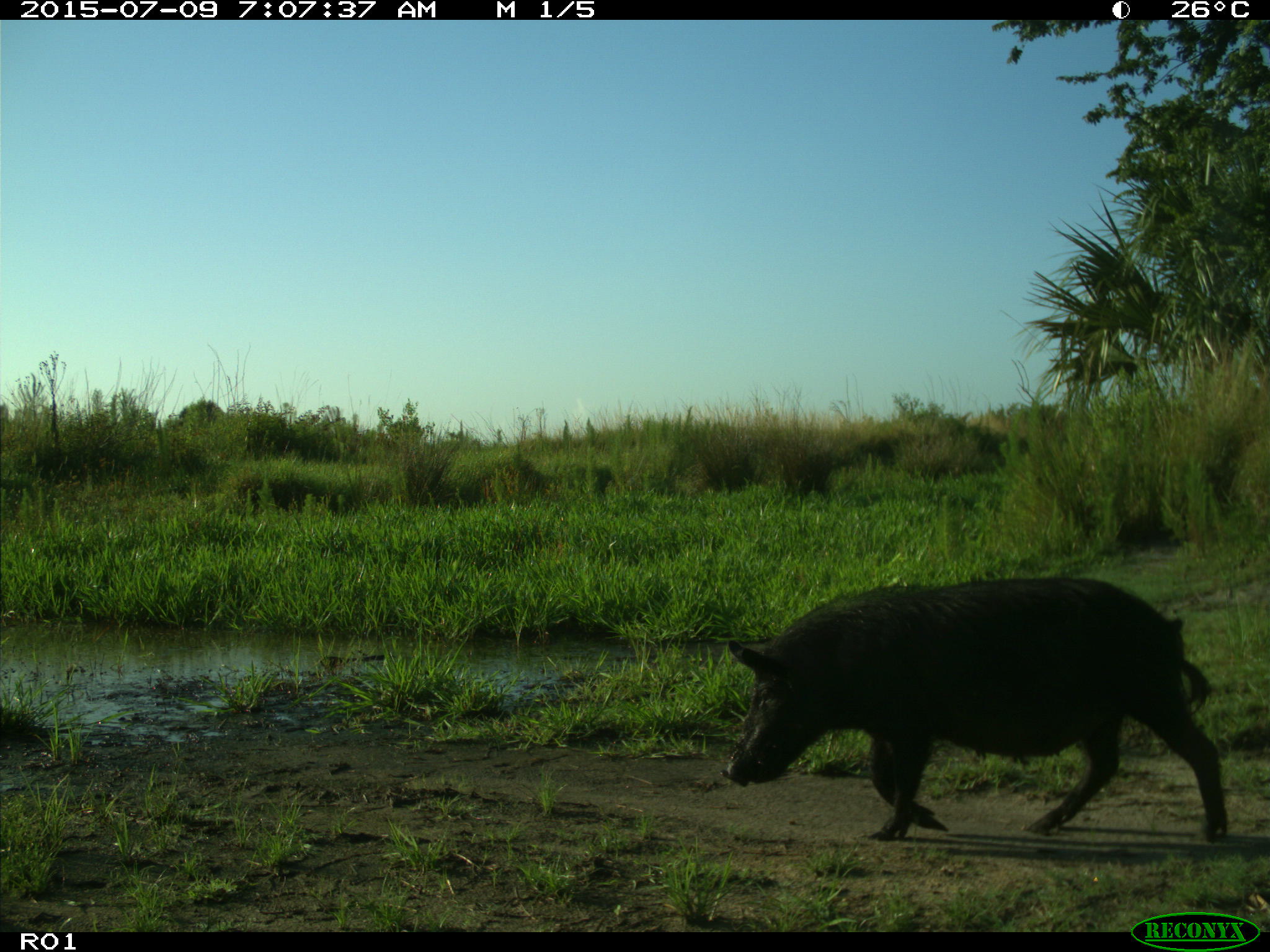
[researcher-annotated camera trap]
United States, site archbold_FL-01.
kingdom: Animalia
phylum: Chordata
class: Mammalia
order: Artiodactyla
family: Suidae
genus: Sus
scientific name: Sus scrofa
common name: wild boar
Sus scrofa (wild boar).